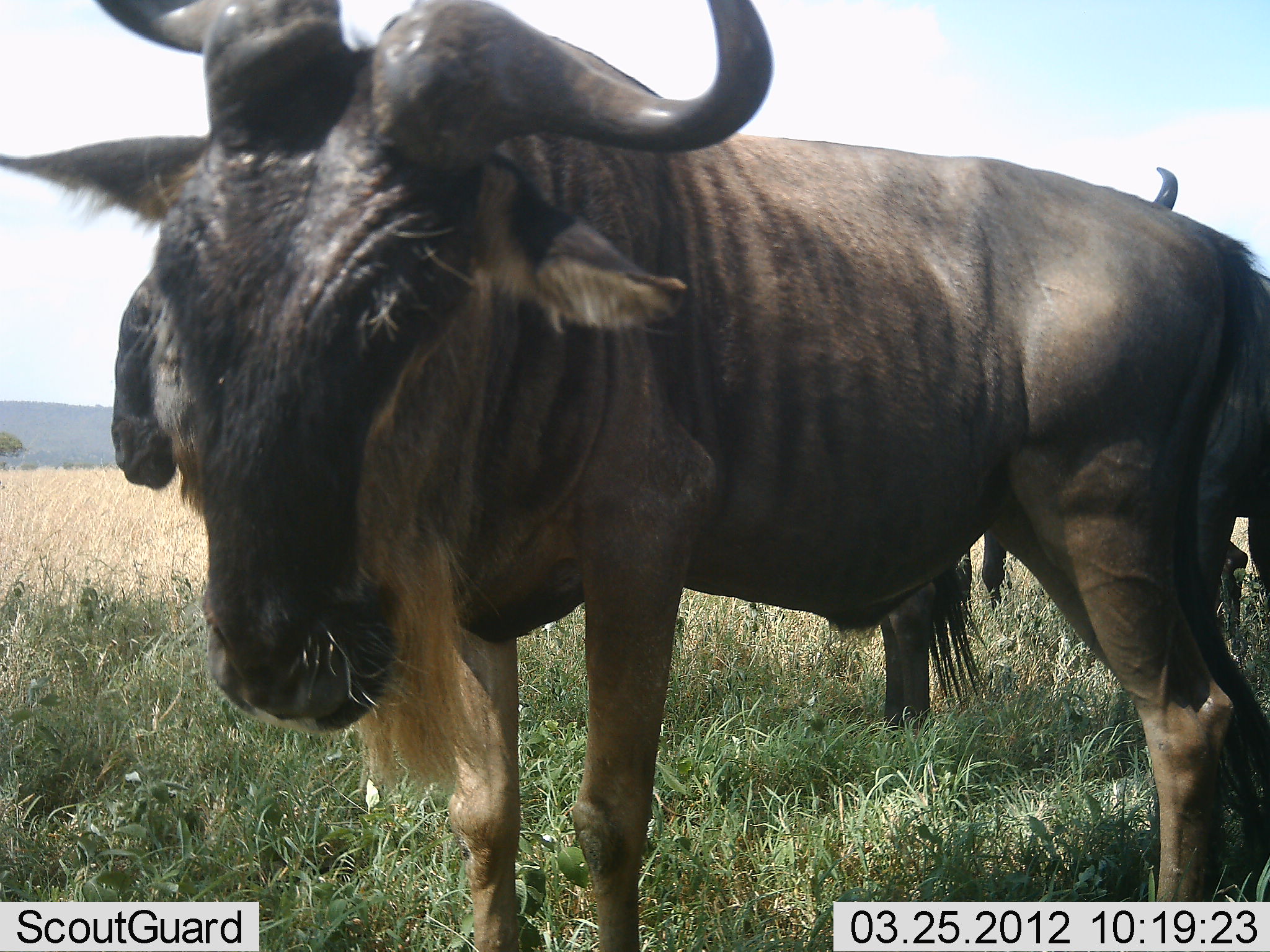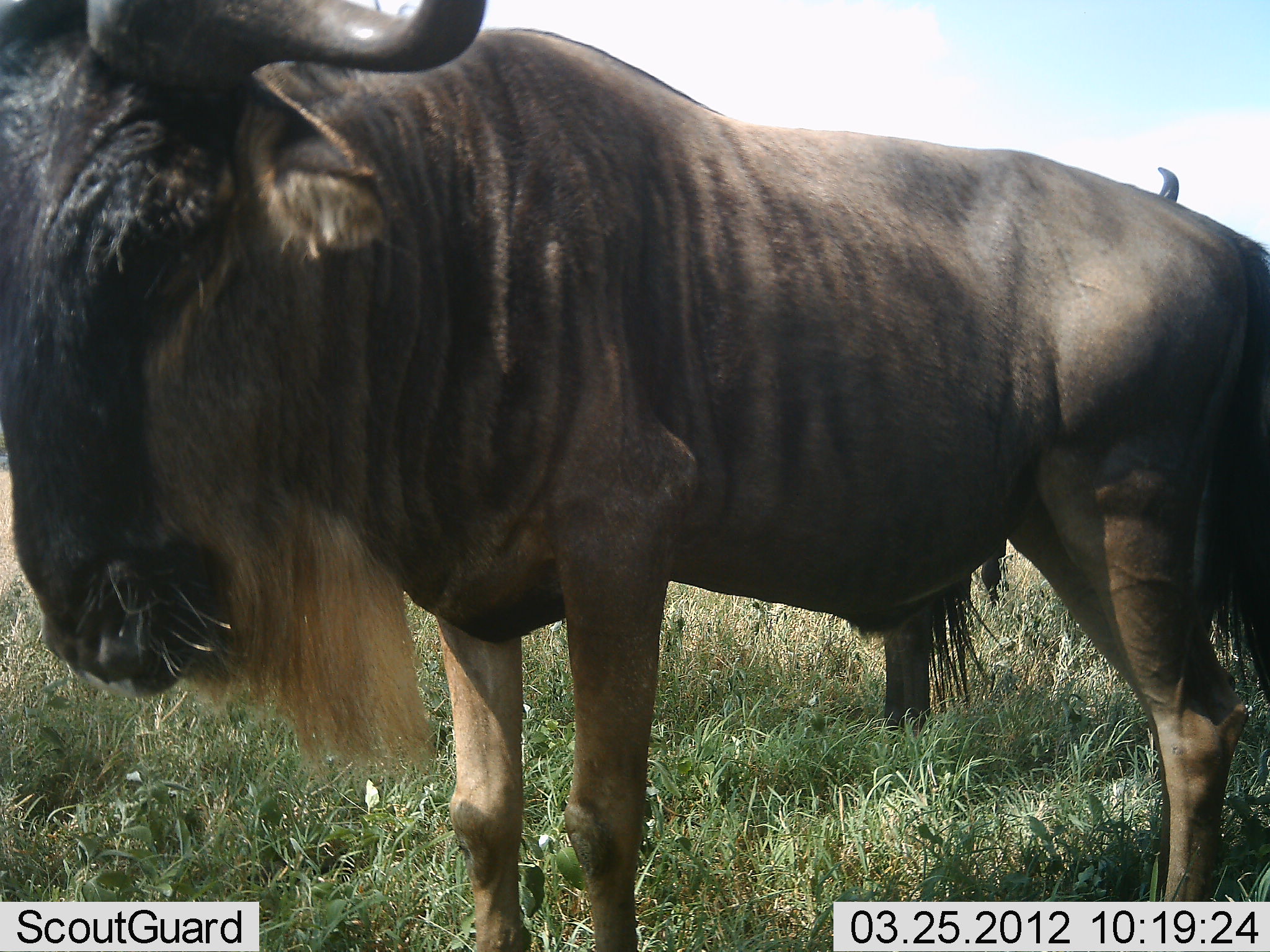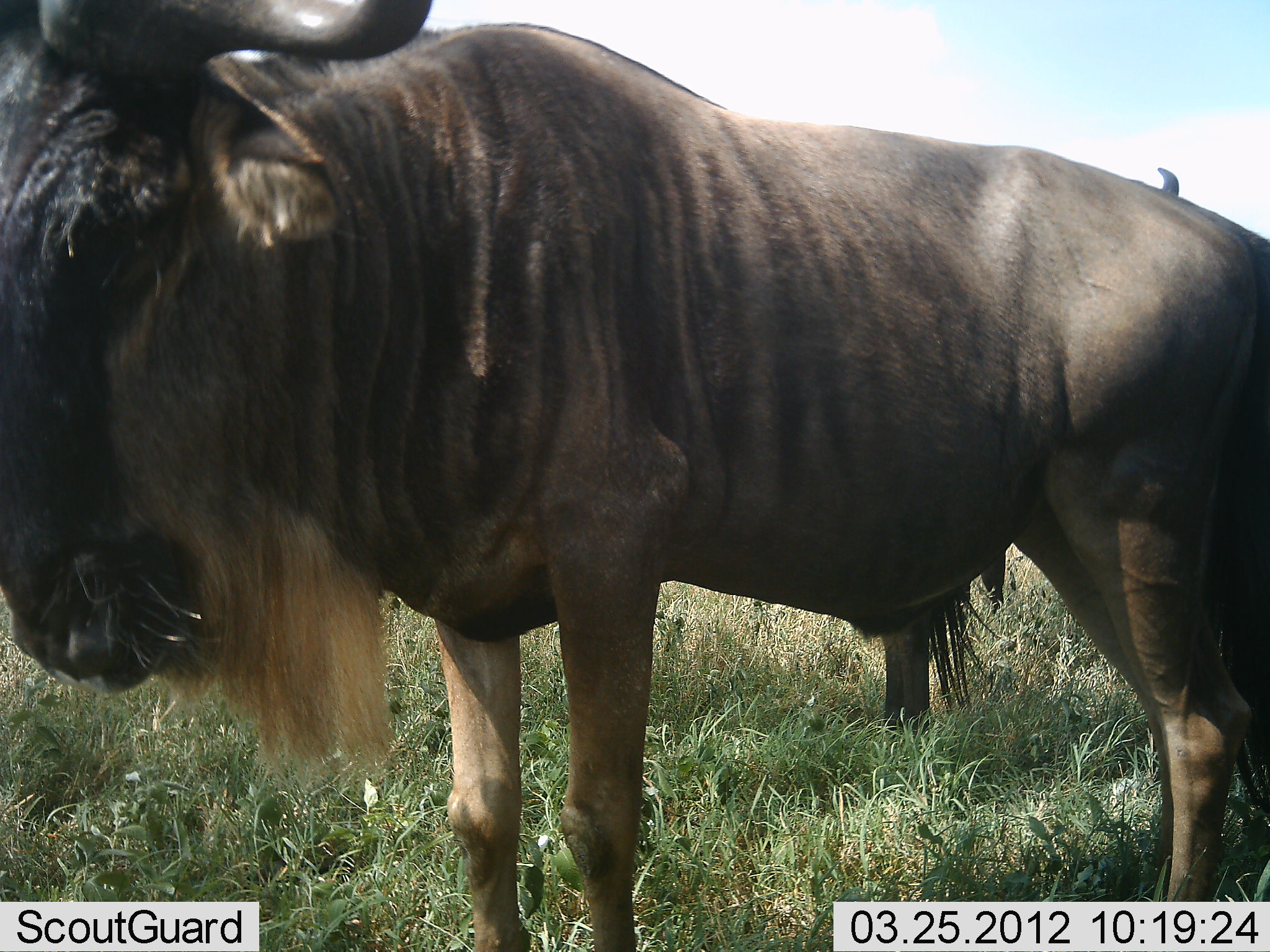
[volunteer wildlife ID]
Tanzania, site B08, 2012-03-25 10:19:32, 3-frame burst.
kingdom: Animalia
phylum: Chordata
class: Mammalia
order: Artiodactyla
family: Bovidae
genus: Connochaetes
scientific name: Connochaetes taurinus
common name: blue wildebeest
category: wildebeest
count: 2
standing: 100%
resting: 0%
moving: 0%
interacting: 0%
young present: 0%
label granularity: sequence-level